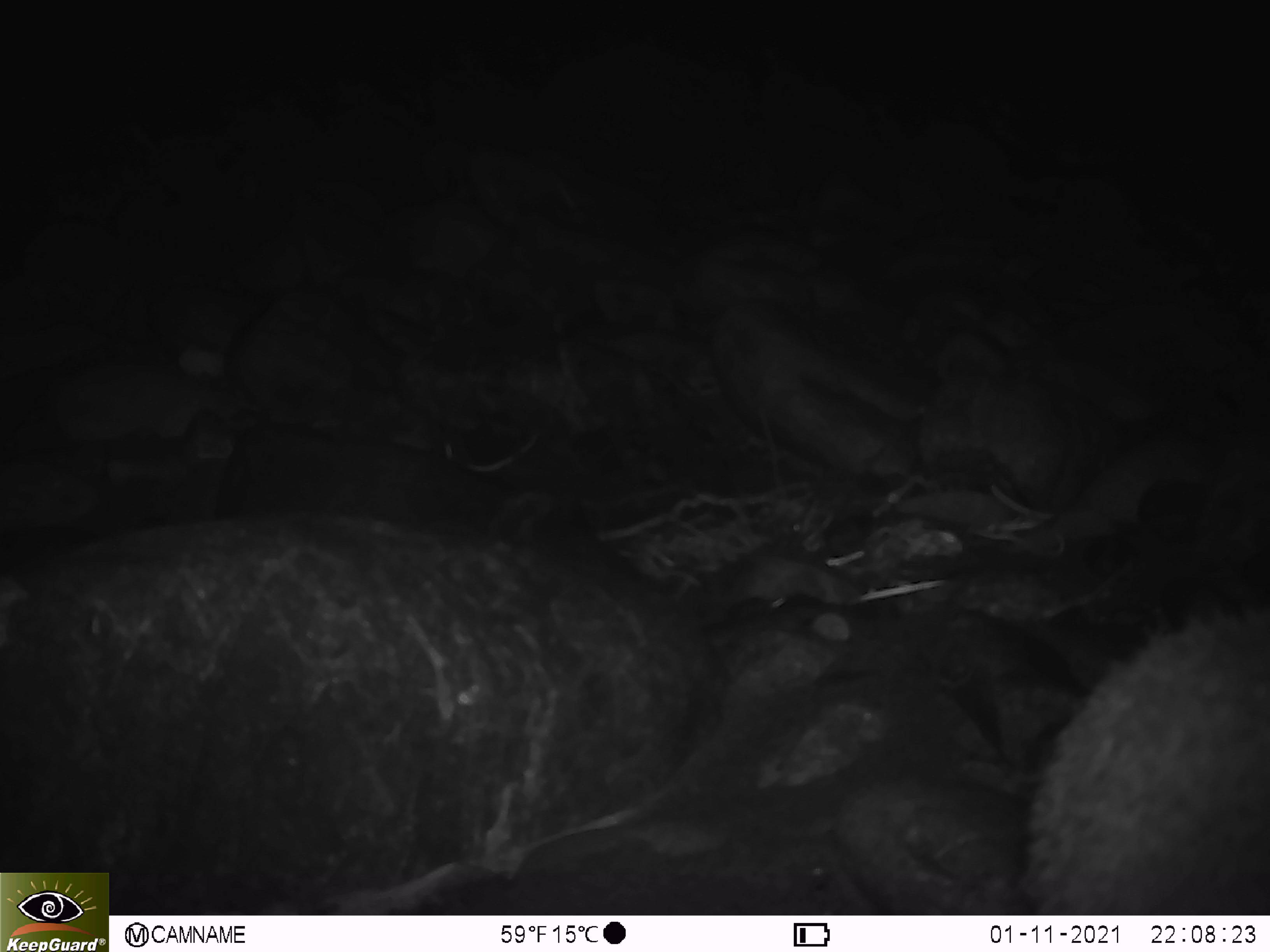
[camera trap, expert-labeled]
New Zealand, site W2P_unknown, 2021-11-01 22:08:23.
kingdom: Animalia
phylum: Chordata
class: Mammalia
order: Eulipotyphla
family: Erinaceidae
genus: Erinaceus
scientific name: Erinaceus europaeus europaeus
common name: european hedgehog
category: hedgehog